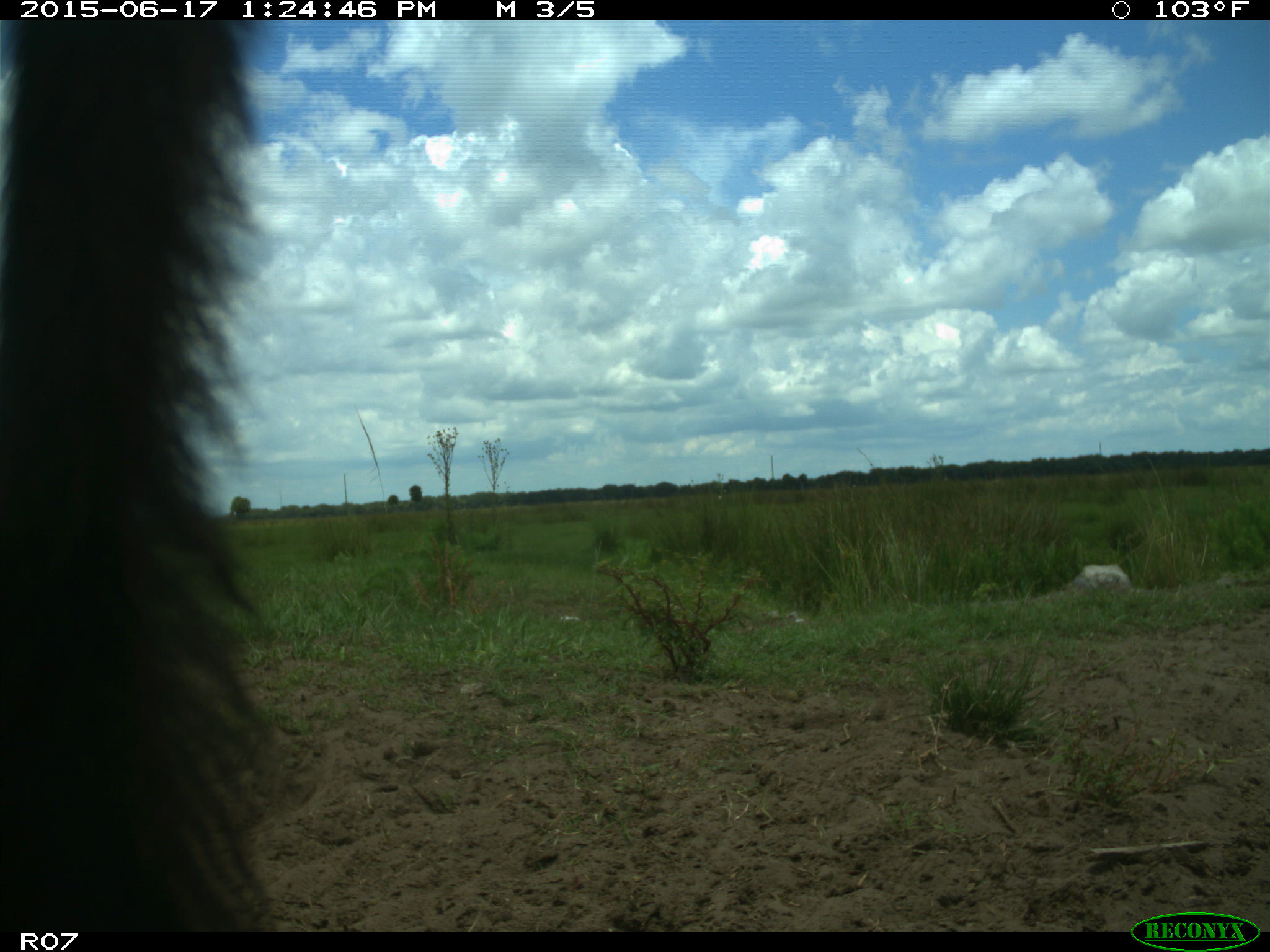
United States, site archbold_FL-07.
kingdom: Animalia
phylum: Chordata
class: Mammalia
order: Artiodactyla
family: Bovidae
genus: Bos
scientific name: Bos taurus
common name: domestic cow